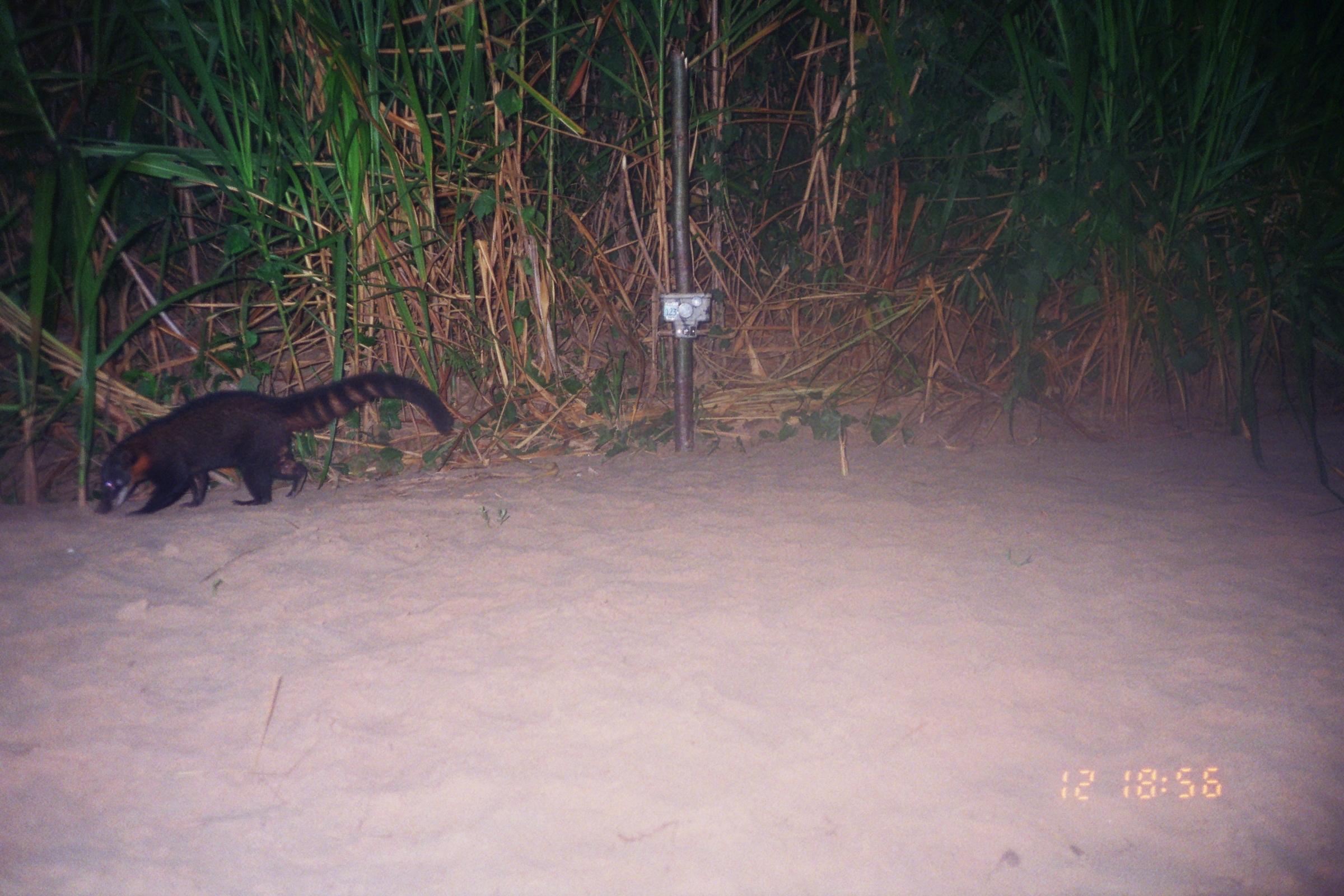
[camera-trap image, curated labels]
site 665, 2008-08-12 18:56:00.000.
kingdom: Animalia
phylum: Chordata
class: Mammalia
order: Carnivora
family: Procyonidae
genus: Nasua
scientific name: Nasua nasua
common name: south american coati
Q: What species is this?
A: Nasua nasua (south american coati).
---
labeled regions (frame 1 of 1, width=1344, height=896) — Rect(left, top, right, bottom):
nasua nasua: Rect(93, 373, 453, 516)